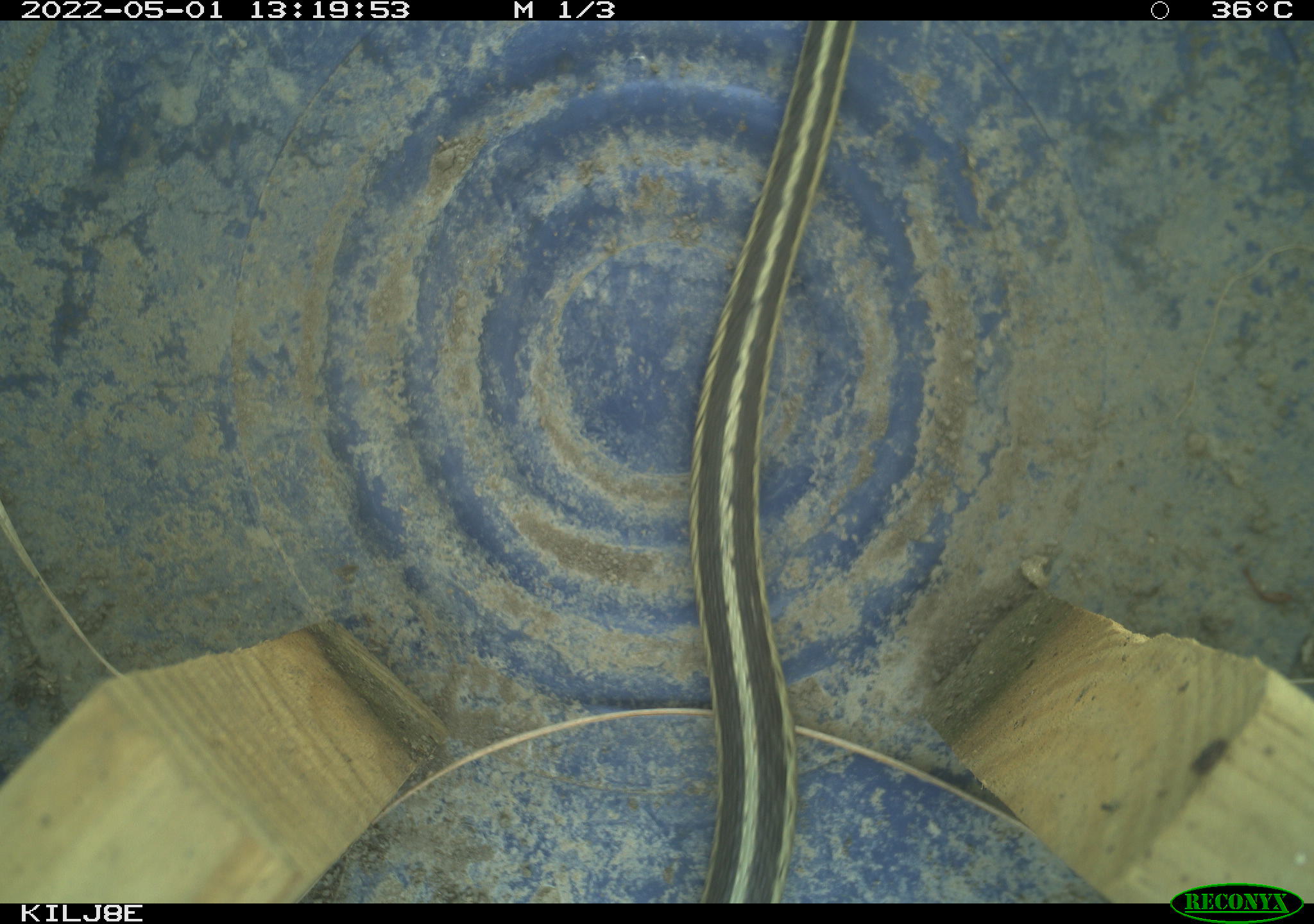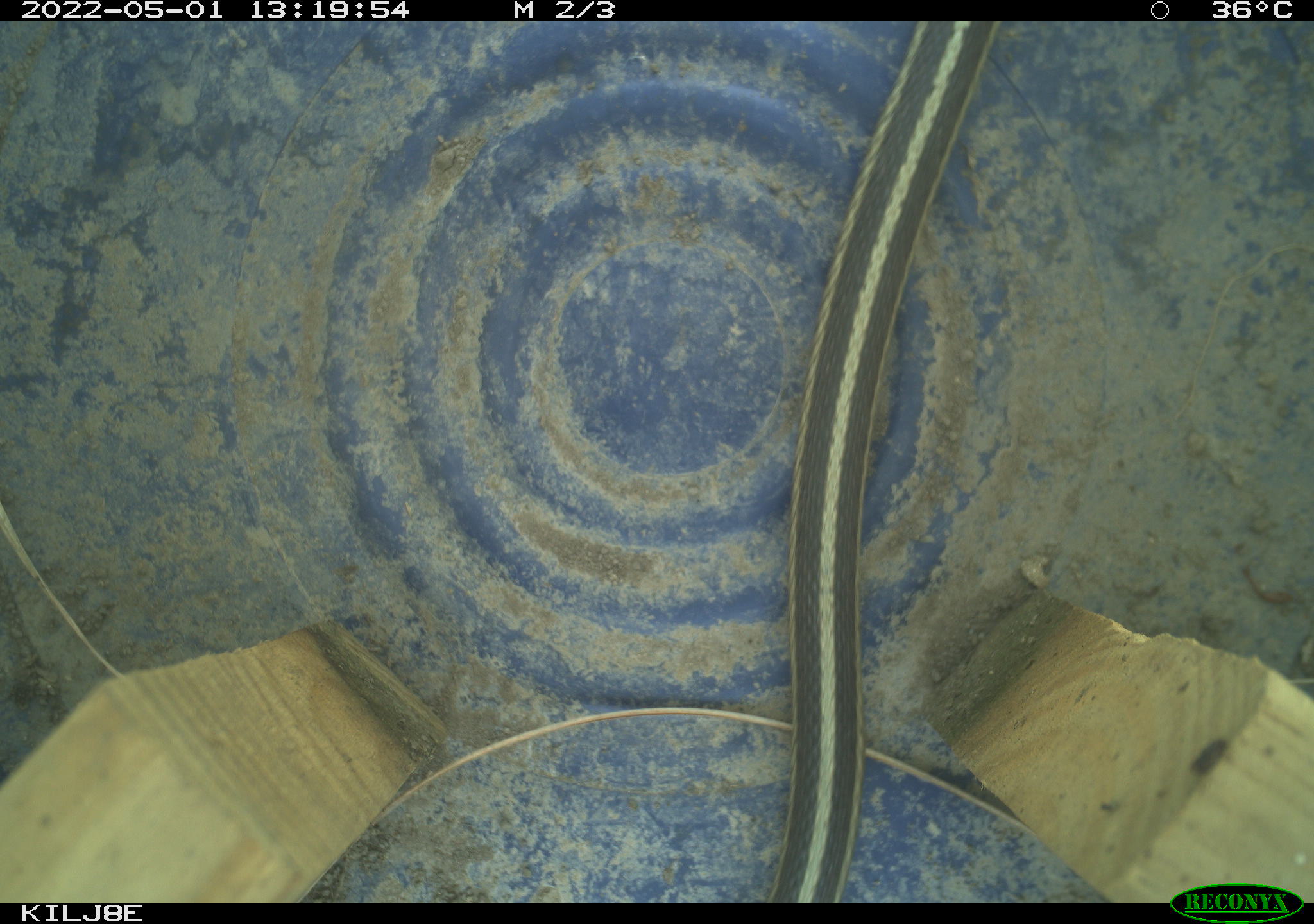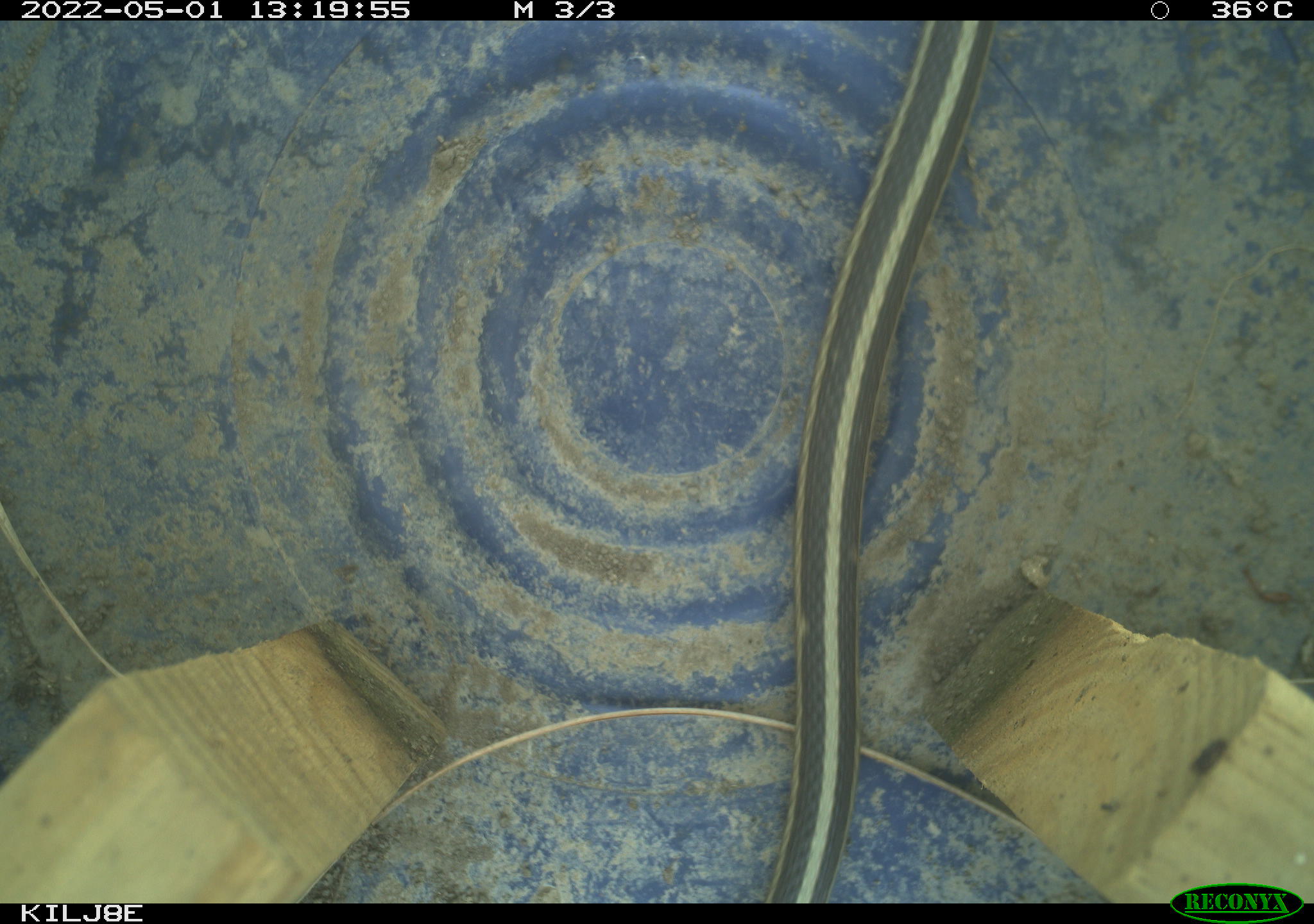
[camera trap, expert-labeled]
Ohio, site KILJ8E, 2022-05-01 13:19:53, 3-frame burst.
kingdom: Animalia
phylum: Chordata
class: Reptilia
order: Squamata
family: Colubridae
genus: Thamnophis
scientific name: Thamnophis sirtalis sirtalis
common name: eastern gartersnake